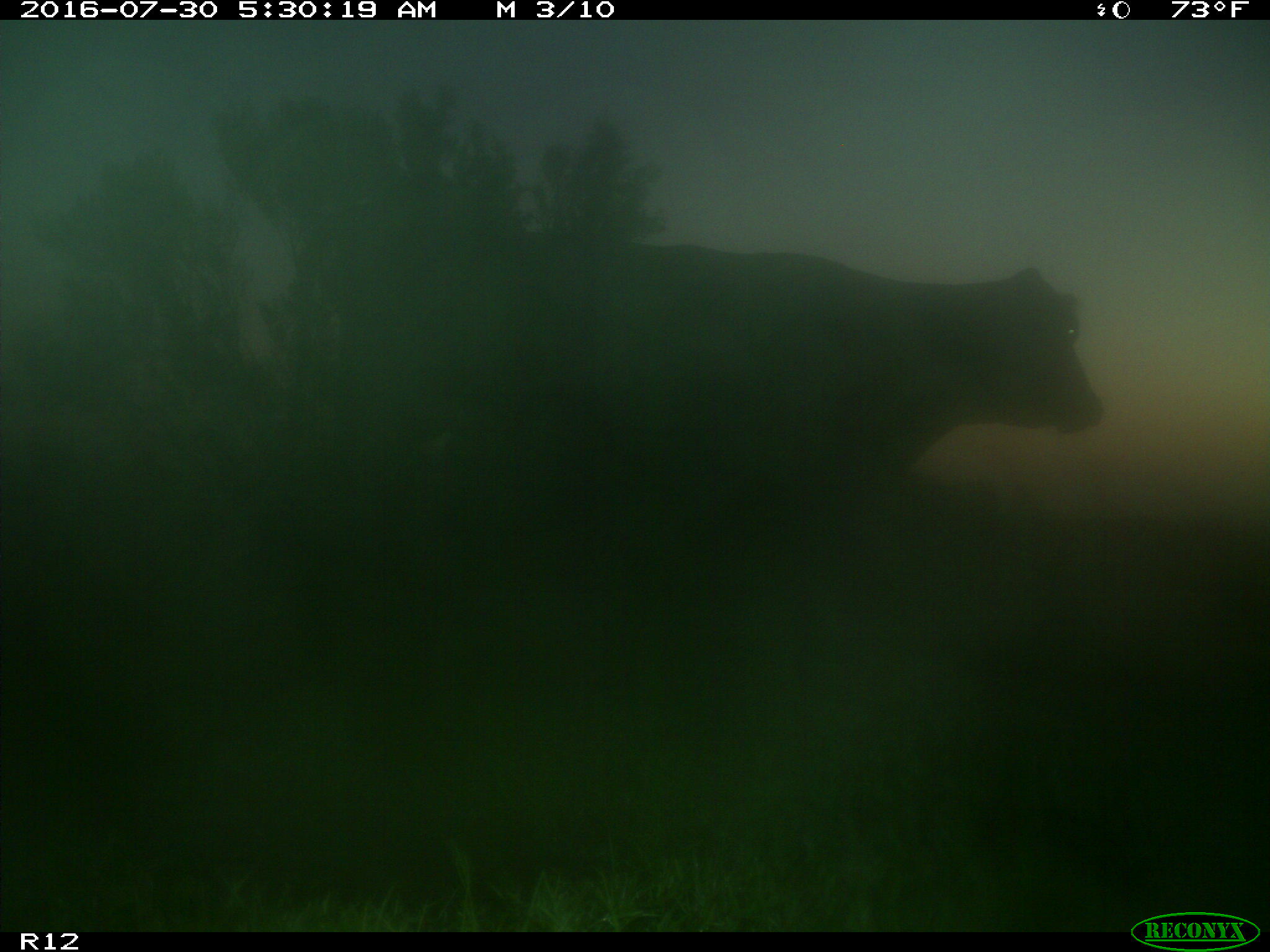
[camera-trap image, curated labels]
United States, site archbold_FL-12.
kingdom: Animalia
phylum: Chordata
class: Mammalia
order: Artiodactyla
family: Bovidae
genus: Bos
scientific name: Bos taurus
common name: domestic cow